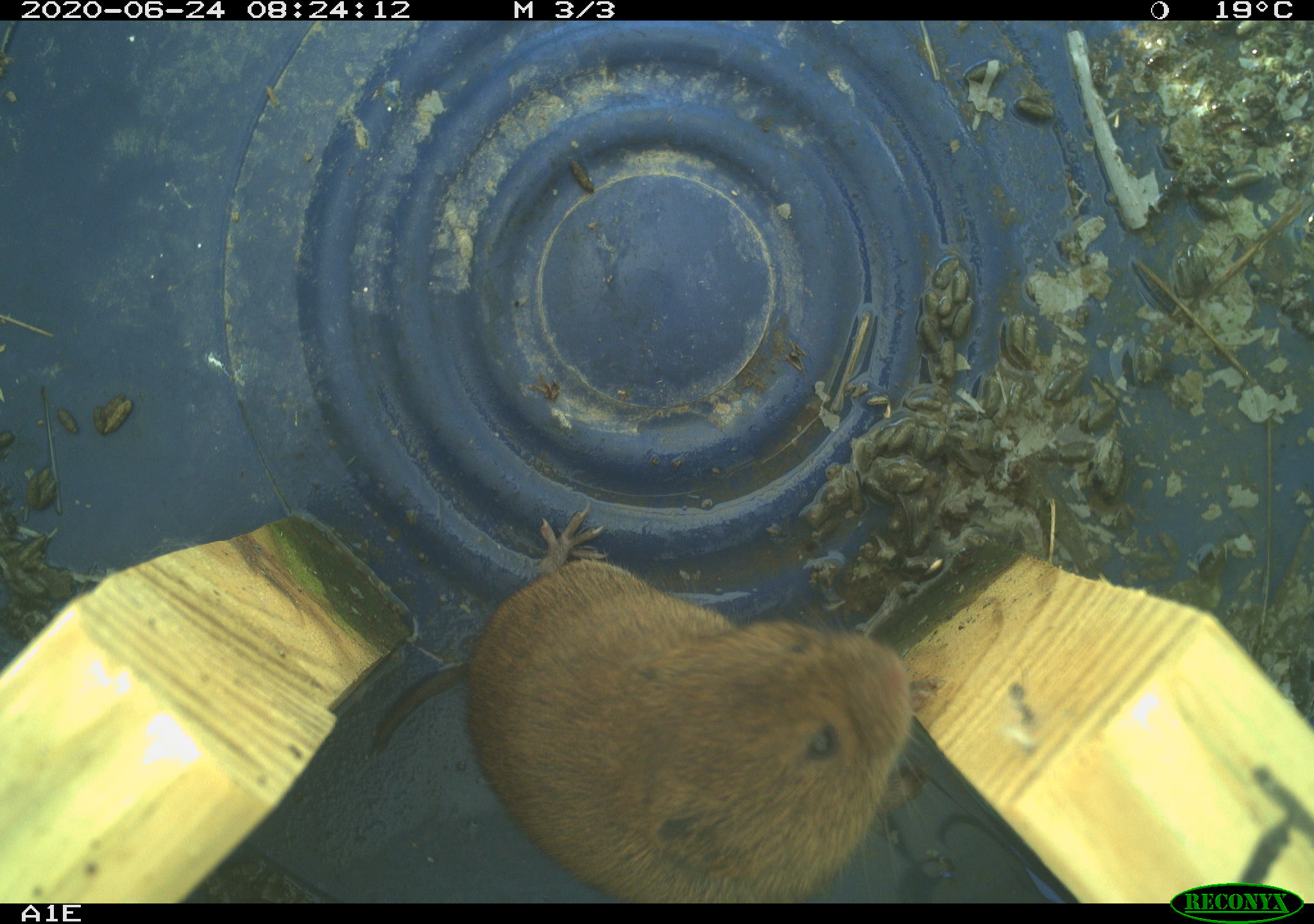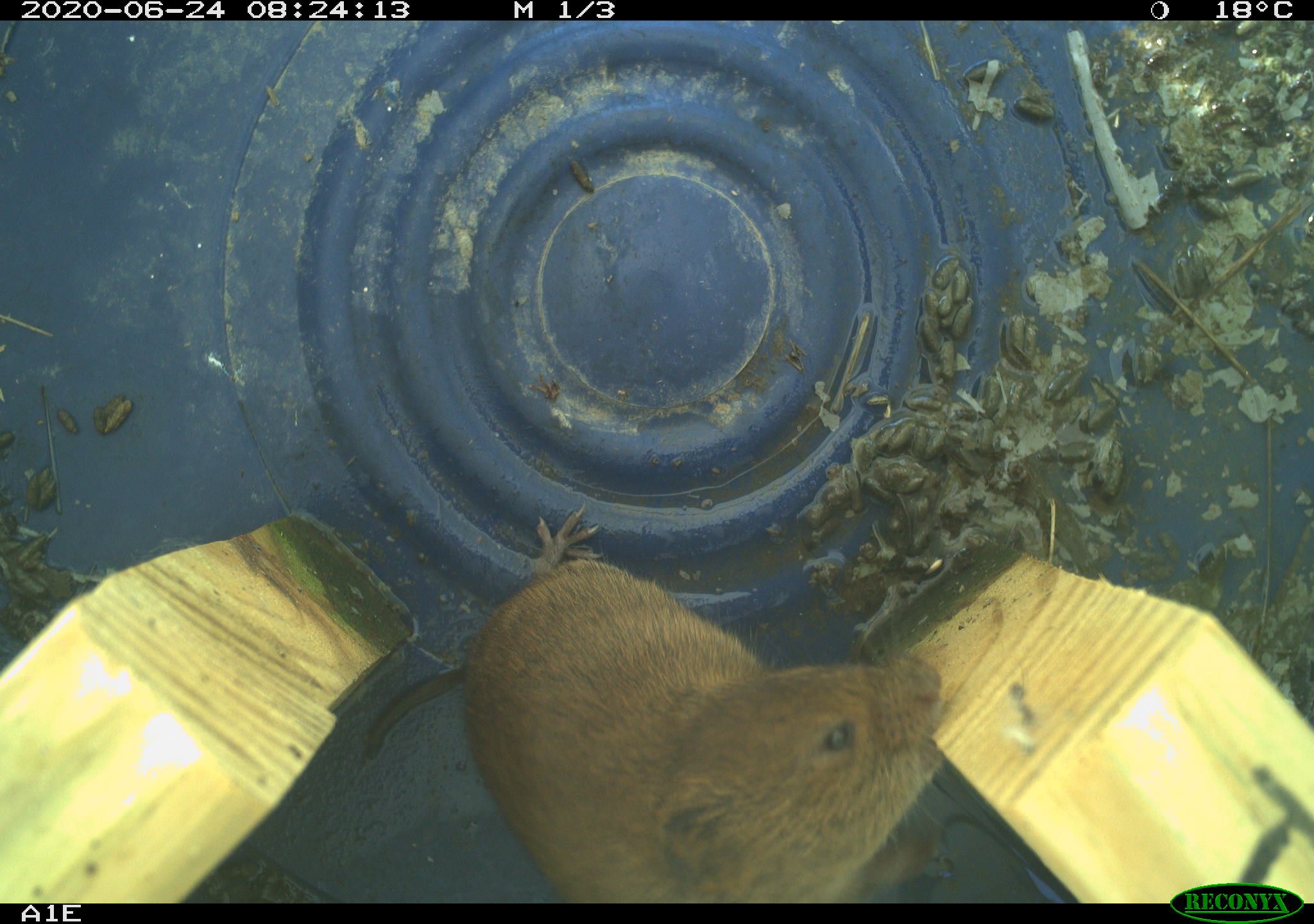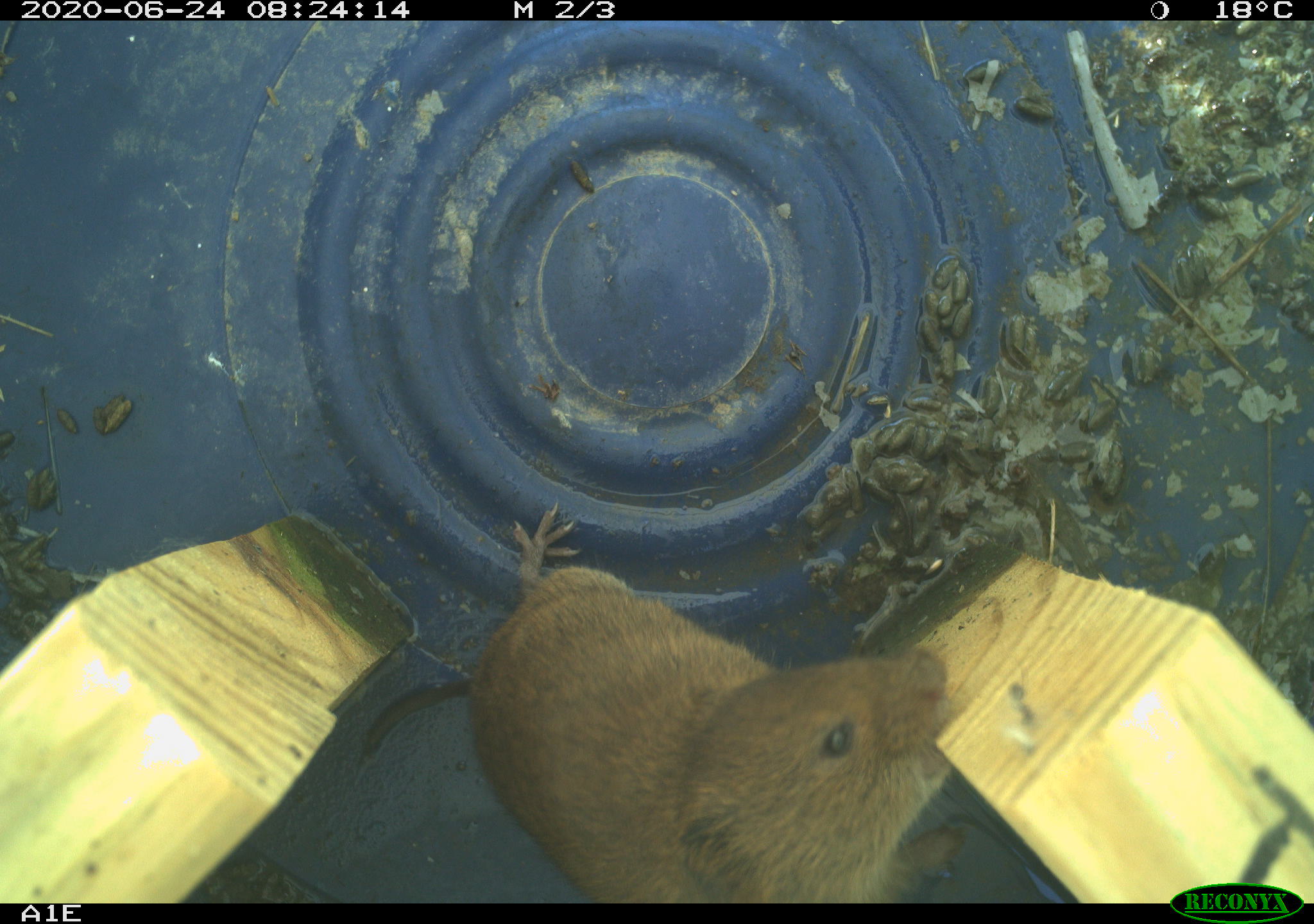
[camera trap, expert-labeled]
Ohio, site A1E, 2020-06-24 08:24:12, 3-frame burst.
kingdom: Animalia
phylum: Chordata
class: Mammalia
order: Rodentia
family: Cricetidae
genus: Microtus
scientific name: Microtus pennsylvanicus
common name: meadow vole